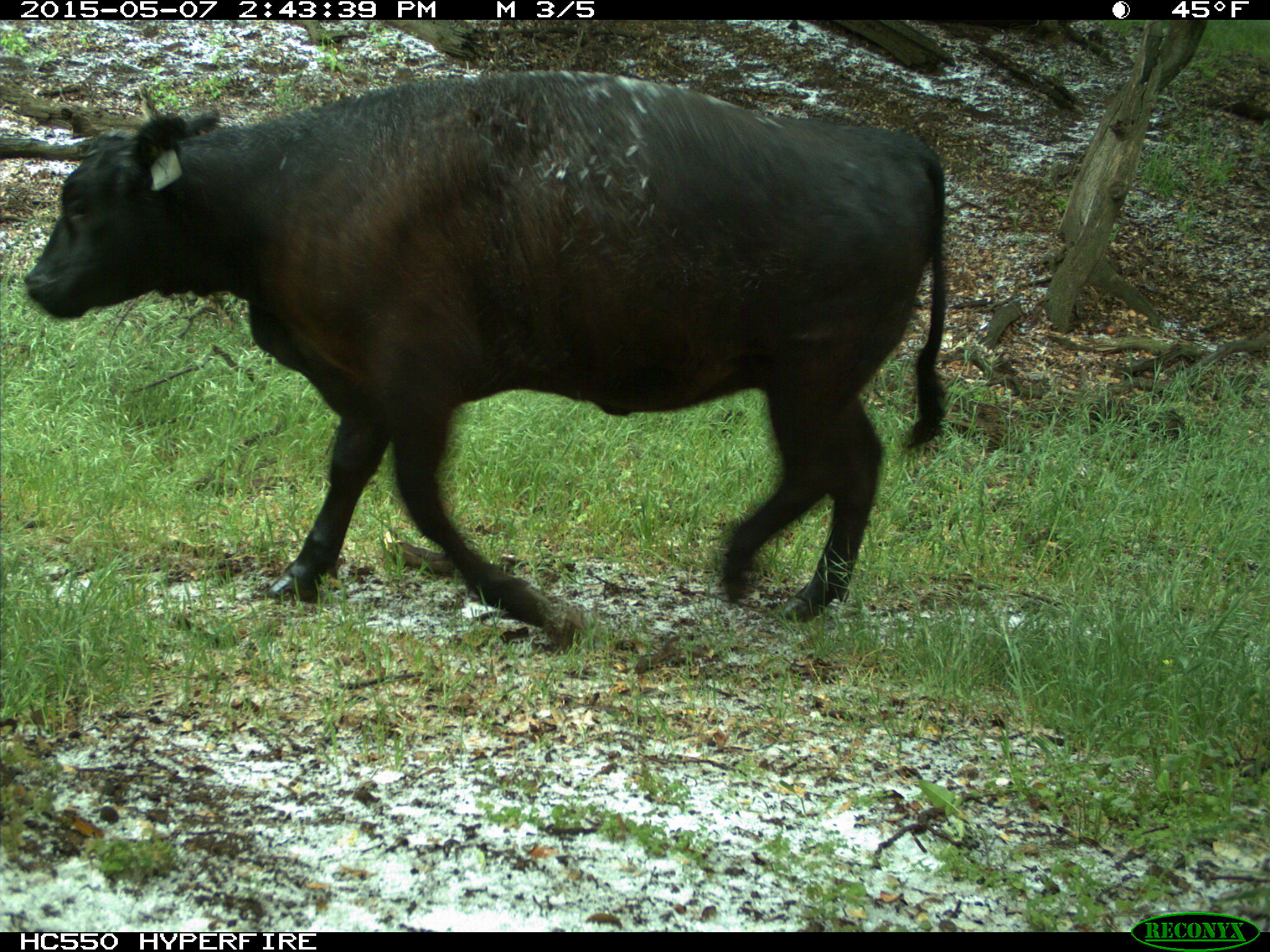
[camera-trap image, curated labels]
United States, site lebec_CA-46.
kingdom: Animalia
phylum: Chordata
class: Mammalia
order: Artiodactyla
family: Bovidae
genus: Bos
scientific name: Bos taurus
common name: domestic cow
Bos taurus (domestic cow).